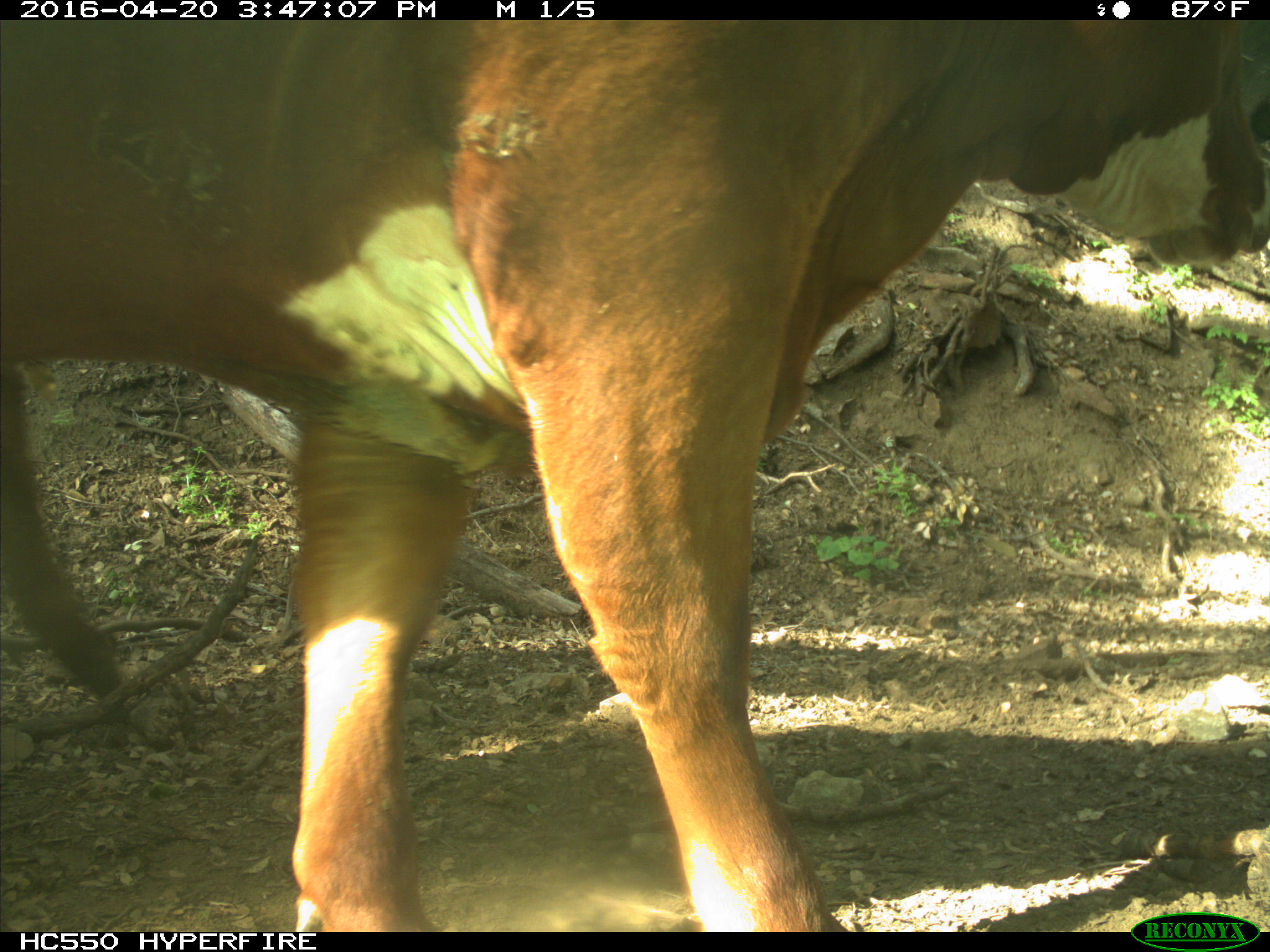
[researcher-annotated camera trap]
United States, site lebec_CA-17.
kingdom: Animalia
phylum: Chordata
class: Mammalia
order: Artiodactyla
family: Bovidae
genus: Bos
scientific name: Bos taurus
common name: domestic cow